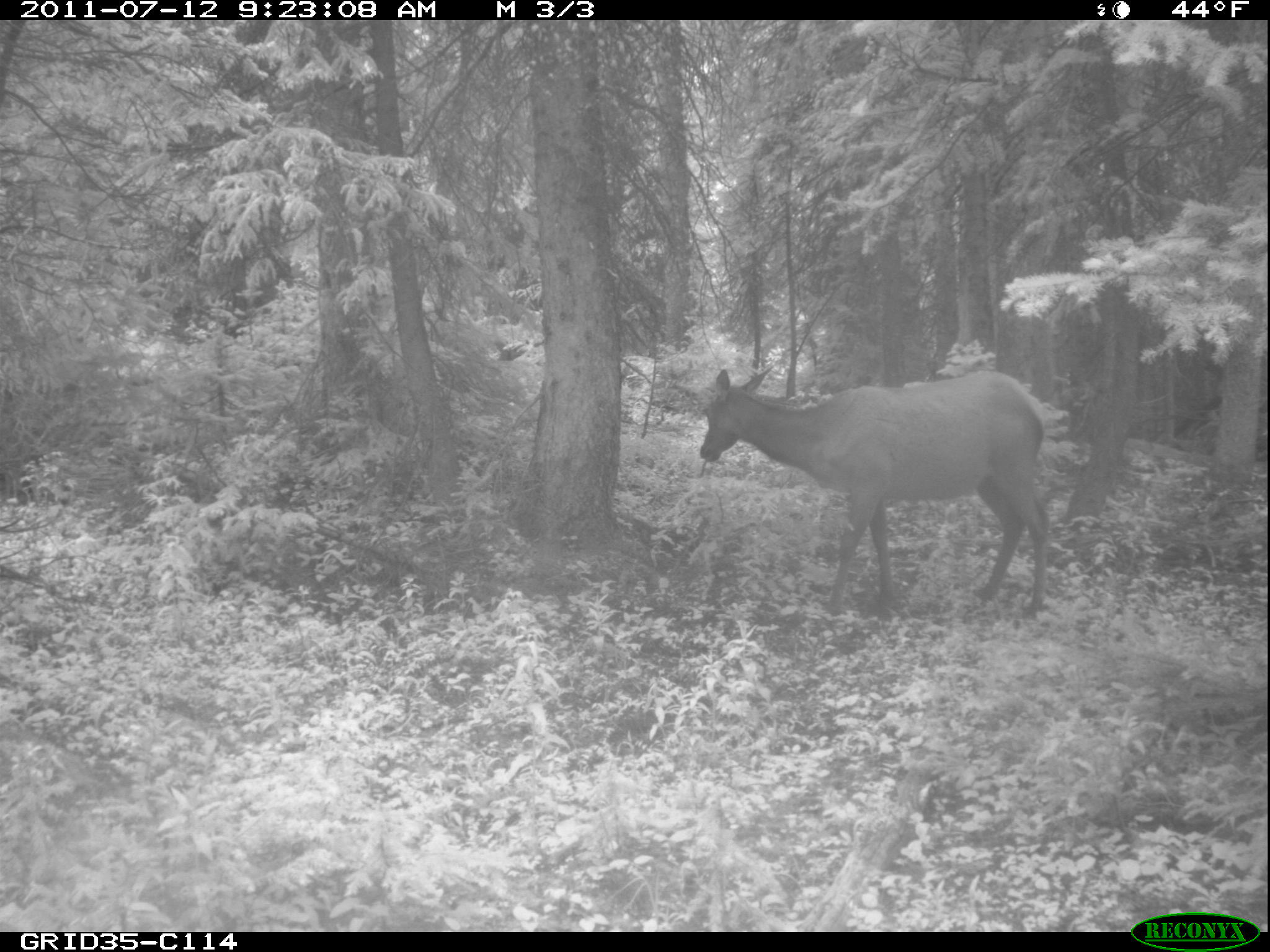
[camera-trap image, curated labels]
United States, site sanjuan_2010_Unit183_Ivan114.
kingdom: Animalia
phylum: Chordata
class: Mammalia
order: Artiodactyla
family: Cervidae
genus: Cervus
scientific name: Cervus elaphus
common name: red deer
Cervus elaphus (red deer).